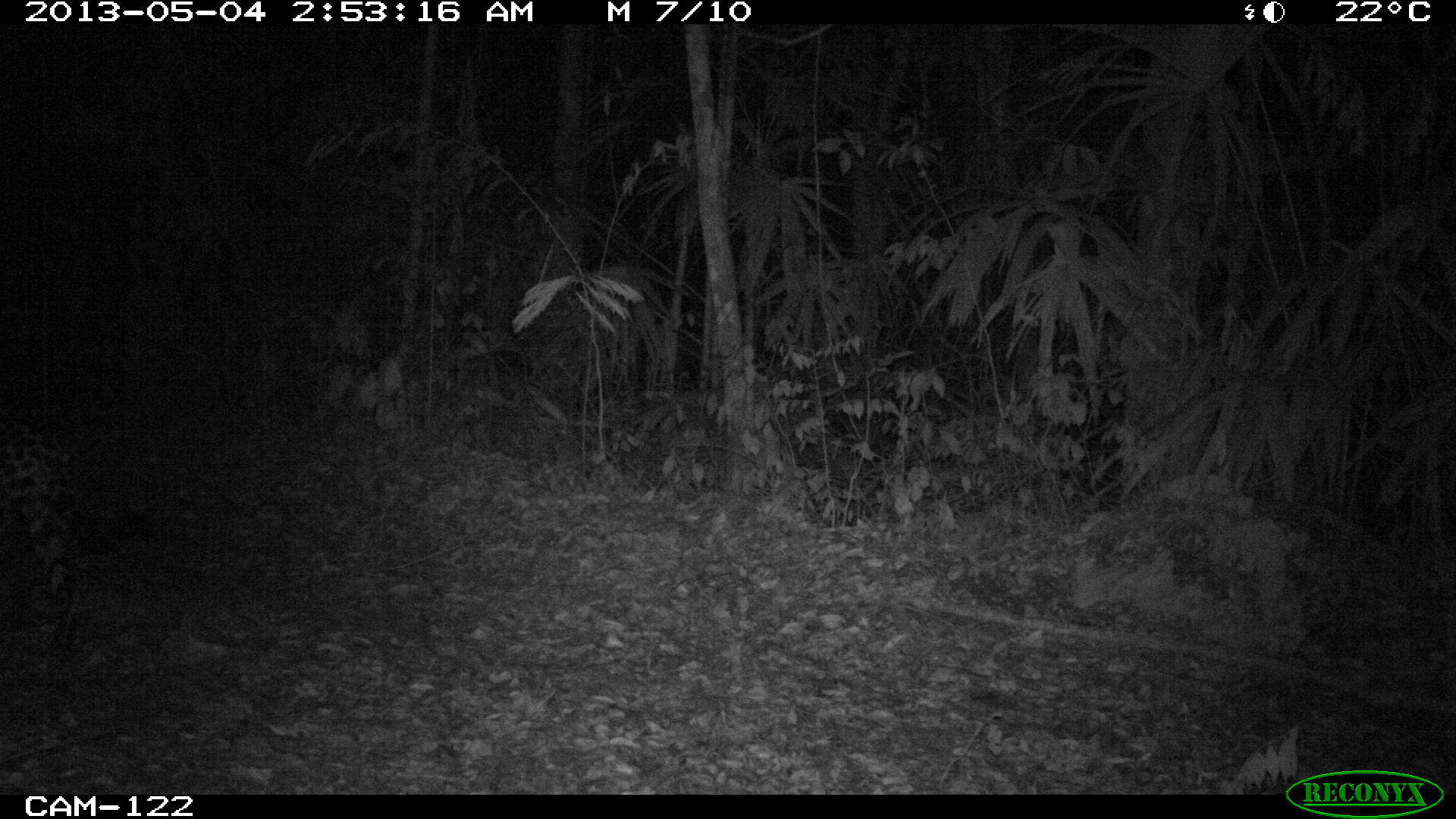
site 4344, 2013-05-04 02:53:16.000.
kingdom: Animalia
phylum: Chordata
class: Mammalia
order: Carnivora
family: Felidae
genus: Panthera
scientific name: Panthera onca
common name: jaguar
Panthera onca (jaguar), count 1, sex male.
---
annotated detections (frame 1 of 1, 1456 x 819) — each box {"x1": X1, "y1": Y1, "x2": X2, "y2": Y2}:
panthera onca: {"x1": 0, "y1": 402, "x2": 79, "y2": 703}